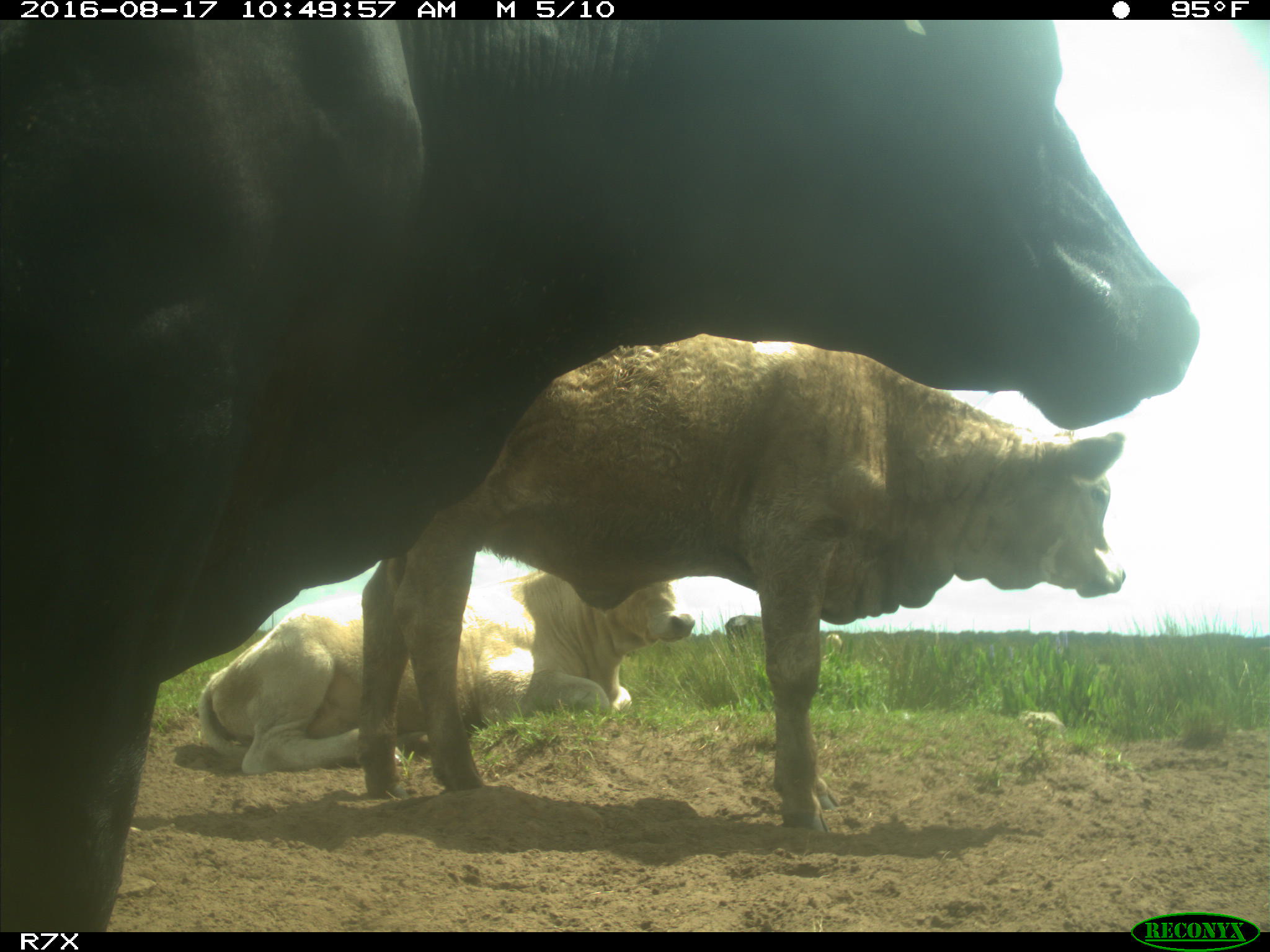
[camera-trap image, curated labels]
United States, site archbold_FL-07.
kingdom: Animalia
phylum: Chordata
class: Mammalia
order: Artiodactyla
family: Bovidae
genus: Bos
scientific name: Bos taurus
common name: domestic cow